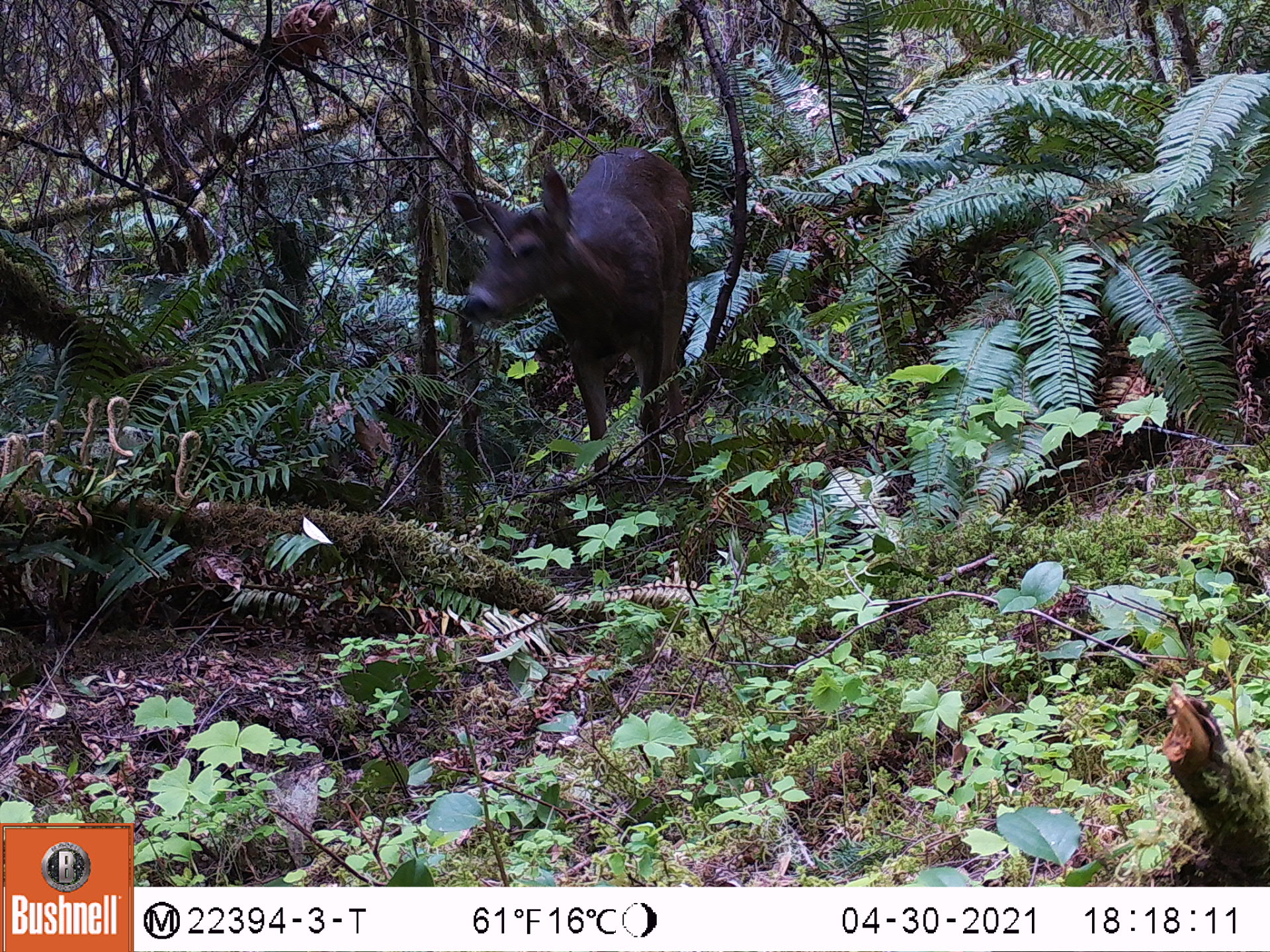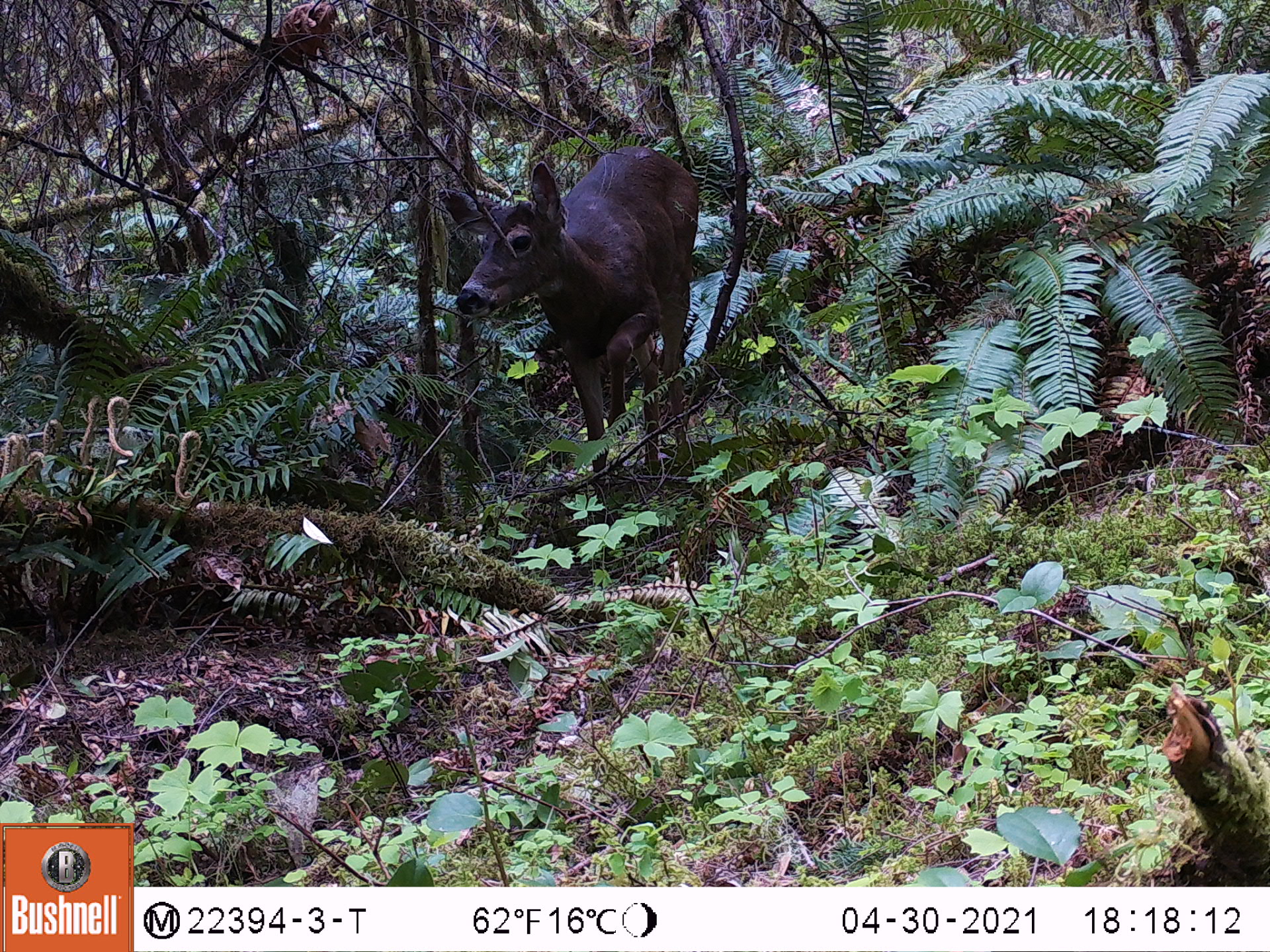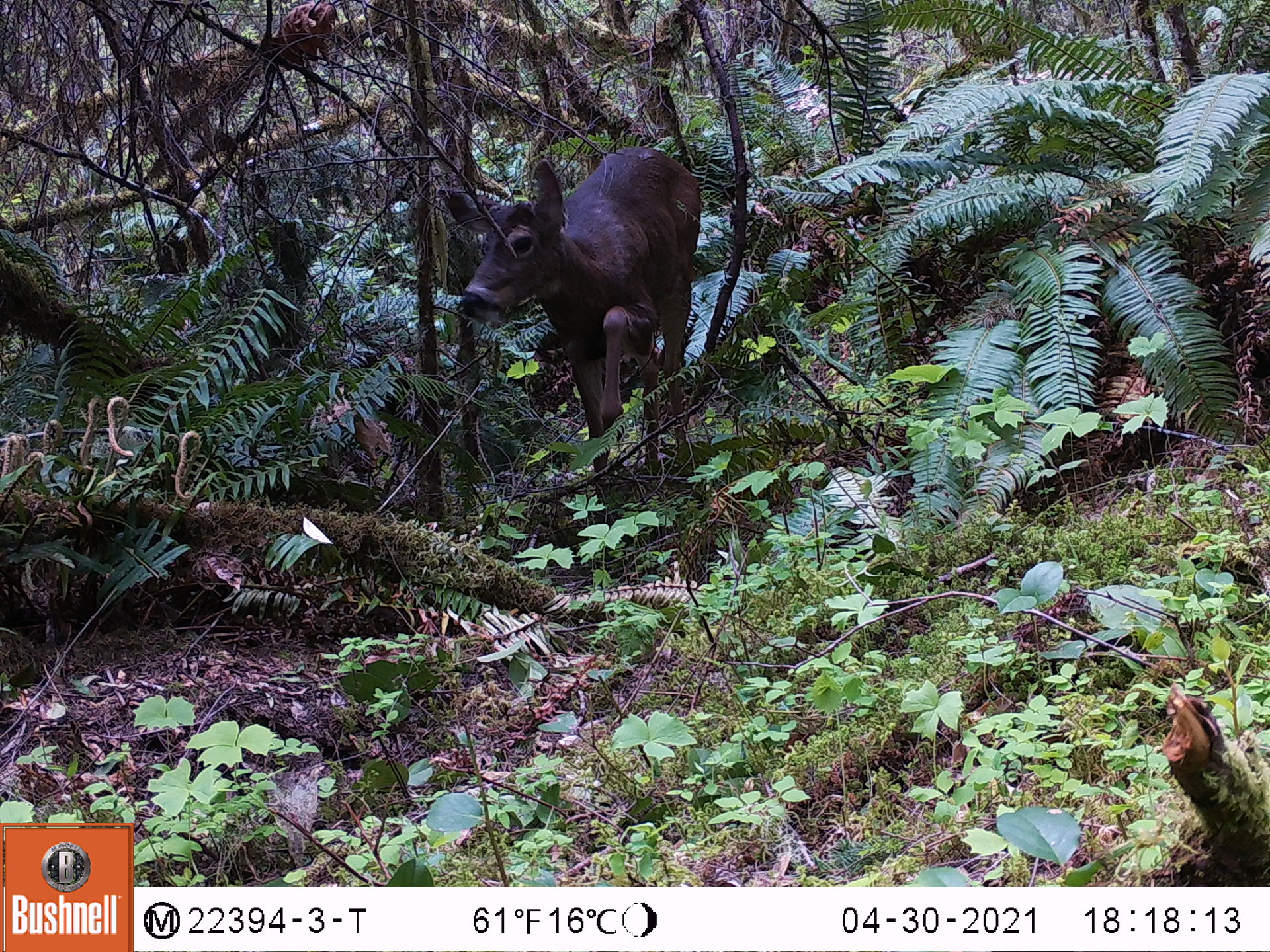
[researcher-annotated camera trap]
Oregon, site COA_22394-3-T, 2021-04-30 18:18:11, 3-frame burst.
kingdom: Animalia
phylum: Chordata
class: Mammalia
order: Artiodactyla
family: Cervidae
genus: Odocoileus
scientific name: Odocoileus hemionus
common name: black-tailed deer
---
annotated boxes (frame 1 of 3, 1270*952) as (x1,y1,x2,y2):
black-tailed deer: (422,122,726,510)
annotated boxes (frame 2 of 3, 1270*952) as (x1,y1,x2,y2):
black-tailed deer: (405,125,734,548)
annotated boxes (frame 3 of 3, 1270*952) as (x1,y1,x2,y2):
black-tailed deer: (415,103,741,551)